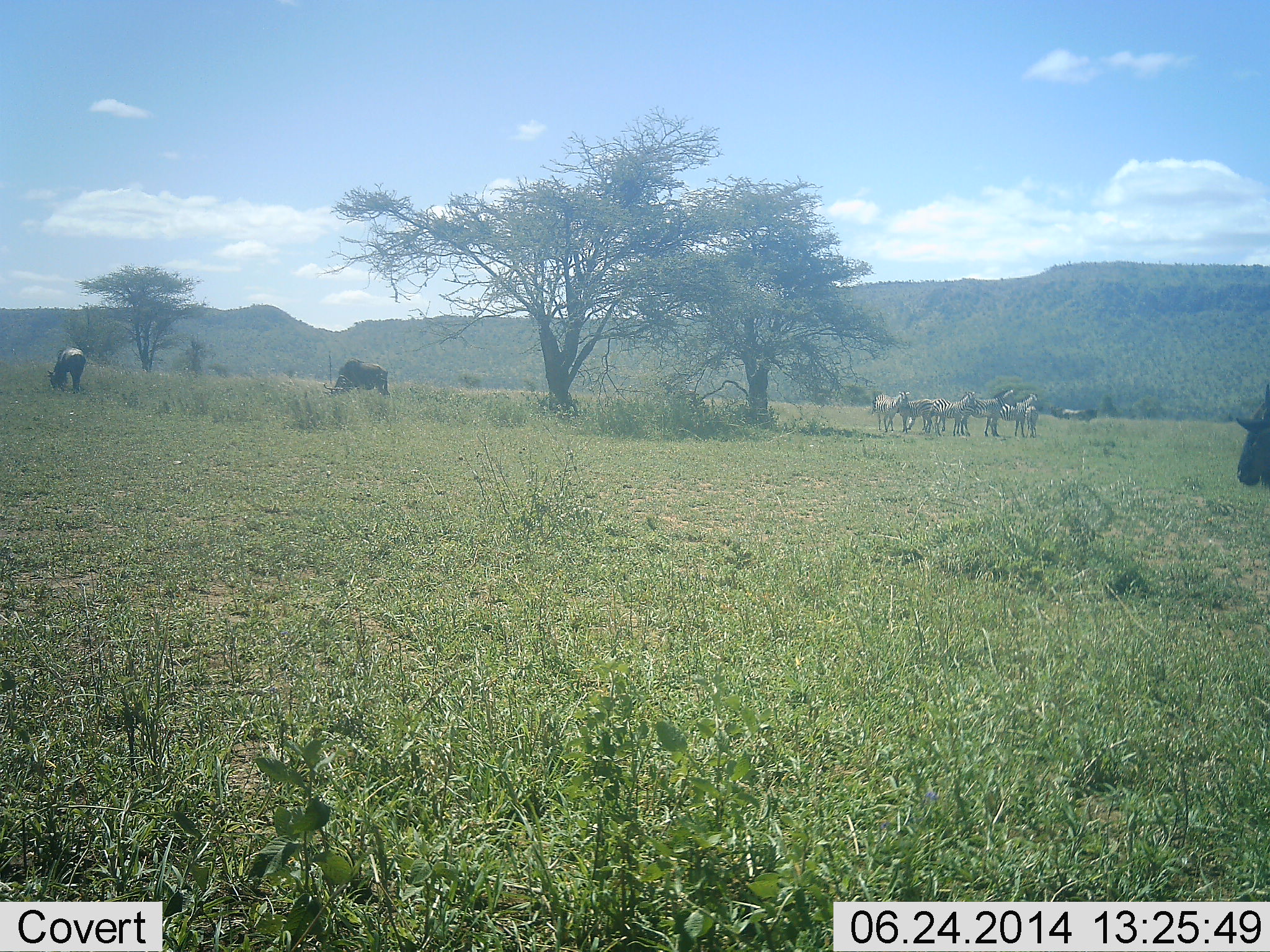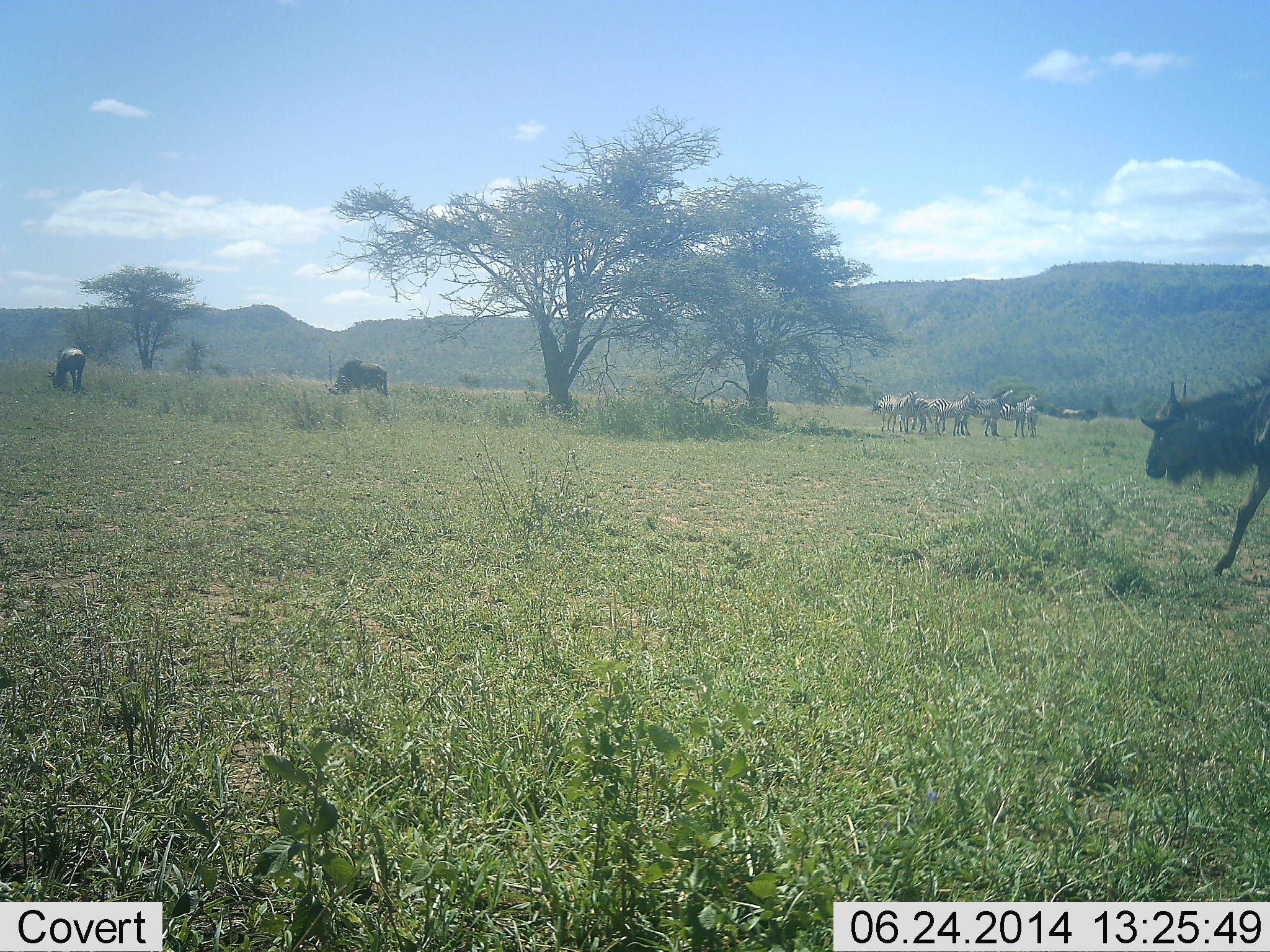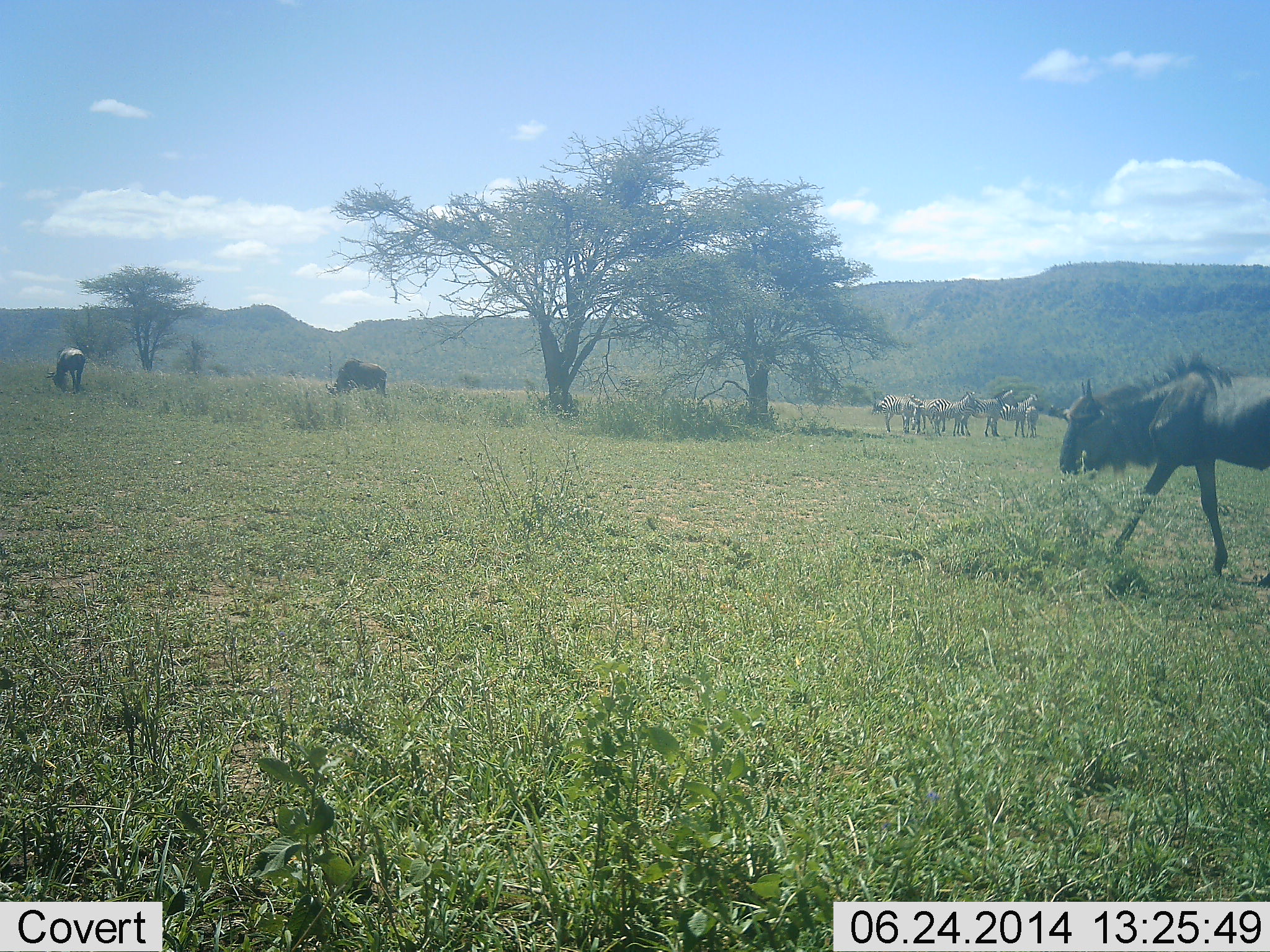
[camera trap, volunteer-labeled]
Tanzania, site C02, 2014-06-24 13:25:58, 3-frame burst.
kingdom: Animalia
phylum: Chordata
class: Mammalia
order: Artiodactyla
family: Bovidae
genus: Connochaetes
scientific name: Connochaetes taurinus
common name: blue wildebeest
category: wildebeest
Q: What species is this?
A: Wildebeest (blue wildebeest) (Connochaetes taurinus).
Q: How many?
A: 3.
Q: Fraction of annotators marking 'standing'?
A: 33%.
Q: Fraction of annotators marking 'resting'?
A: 0%.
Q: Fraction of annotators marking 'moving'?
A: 83%.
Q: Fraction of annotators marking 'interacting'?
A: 0%.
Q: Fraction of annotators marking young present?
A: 0%.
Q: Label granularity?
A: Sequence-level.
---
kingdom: Animalia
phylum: Chordata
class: Mammalia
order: Perissodactyla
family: Equidae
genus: Equus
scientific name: Equus quagga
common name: plains zebra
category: zebra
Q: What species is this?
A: Zebra (plains zebra) (Equus quagga).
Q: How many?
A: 7.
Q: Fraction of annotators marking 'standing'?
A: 91%.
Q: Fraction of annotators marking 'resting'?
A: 9%.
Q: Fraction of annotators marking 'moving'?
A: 18%.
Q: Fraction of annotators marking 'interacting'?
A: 18%.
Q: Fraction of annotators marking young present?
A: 0%.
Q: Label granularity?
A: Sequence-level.